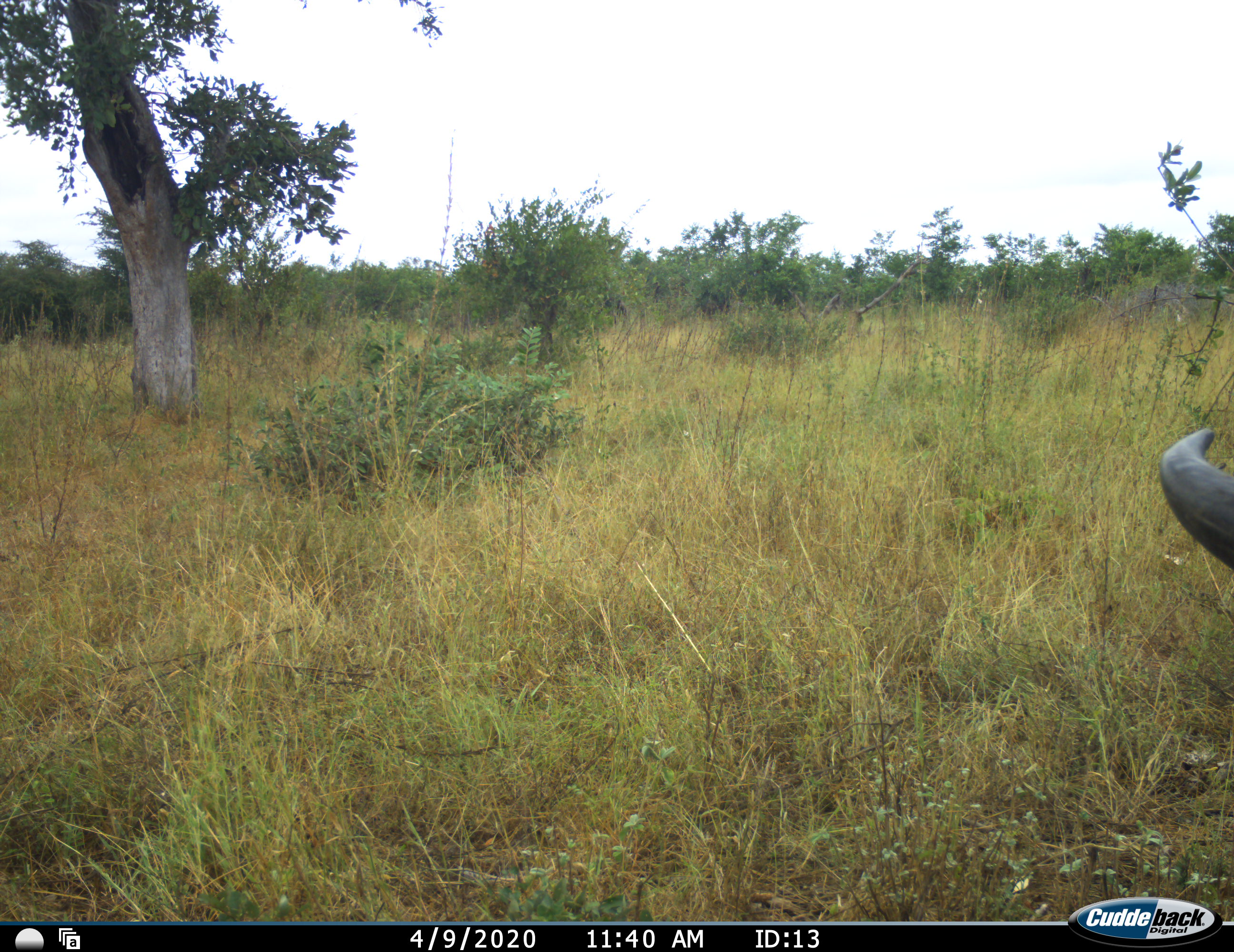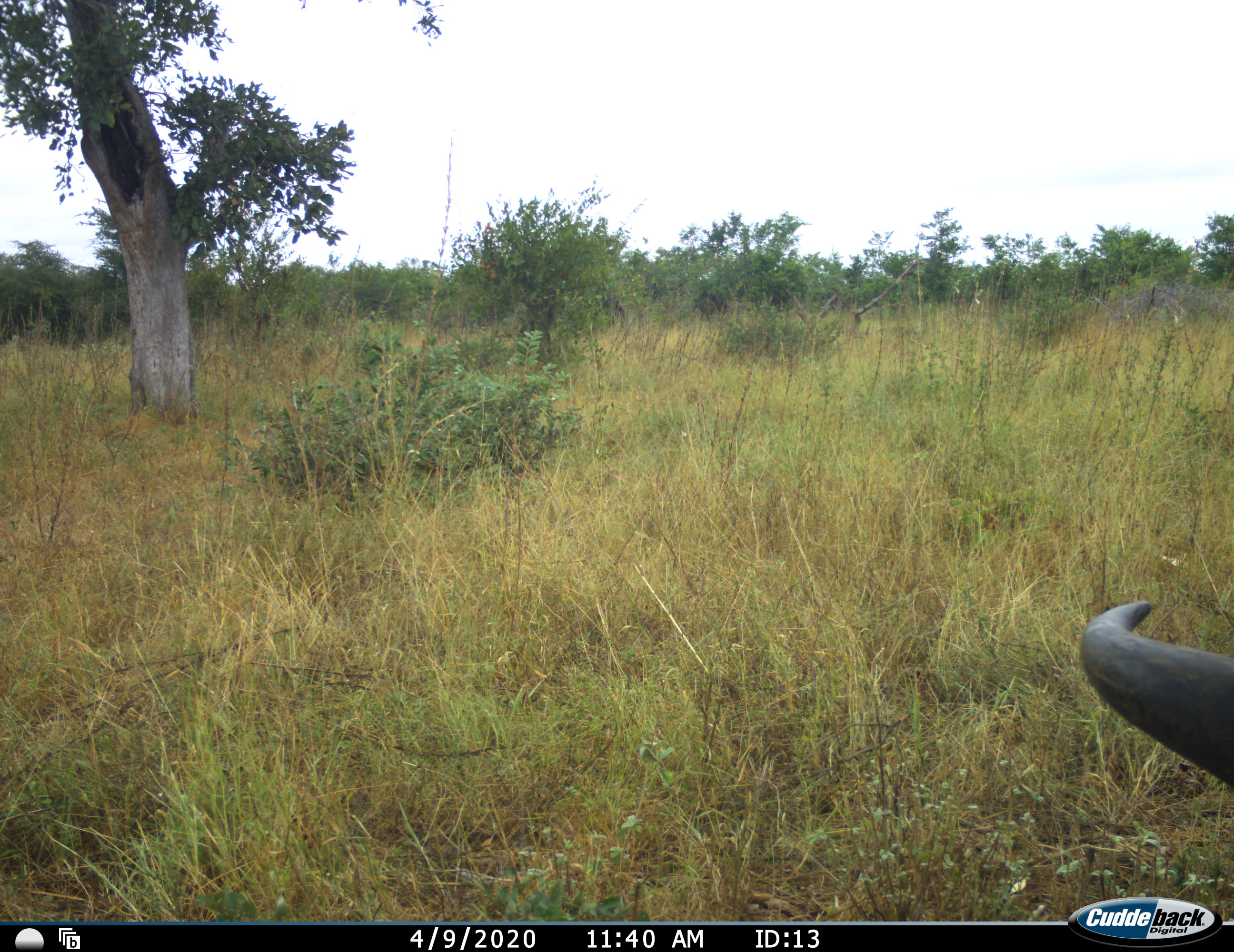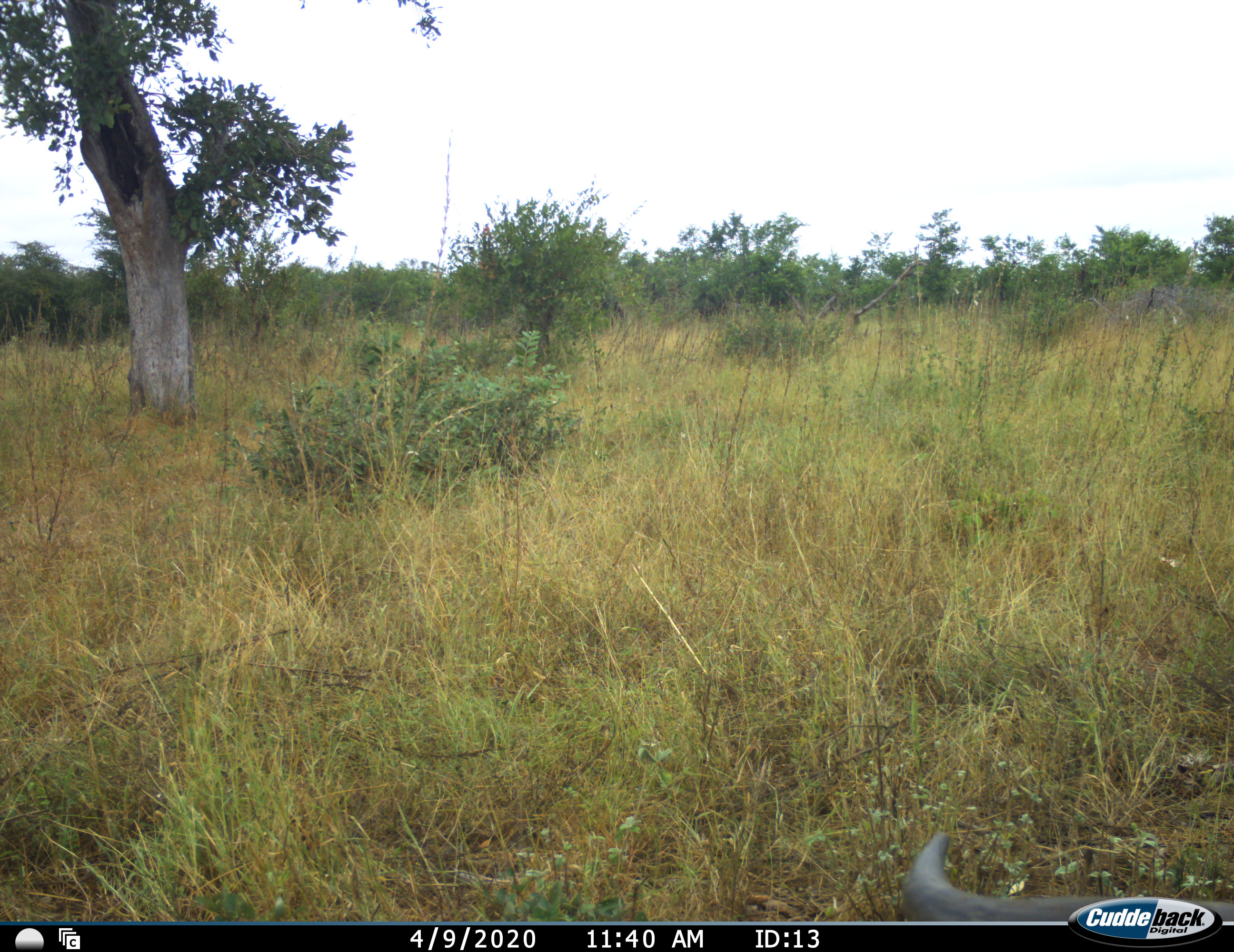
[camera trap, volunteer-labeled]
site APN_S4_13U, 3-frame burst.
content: unidentified animal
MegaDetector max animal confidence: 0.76